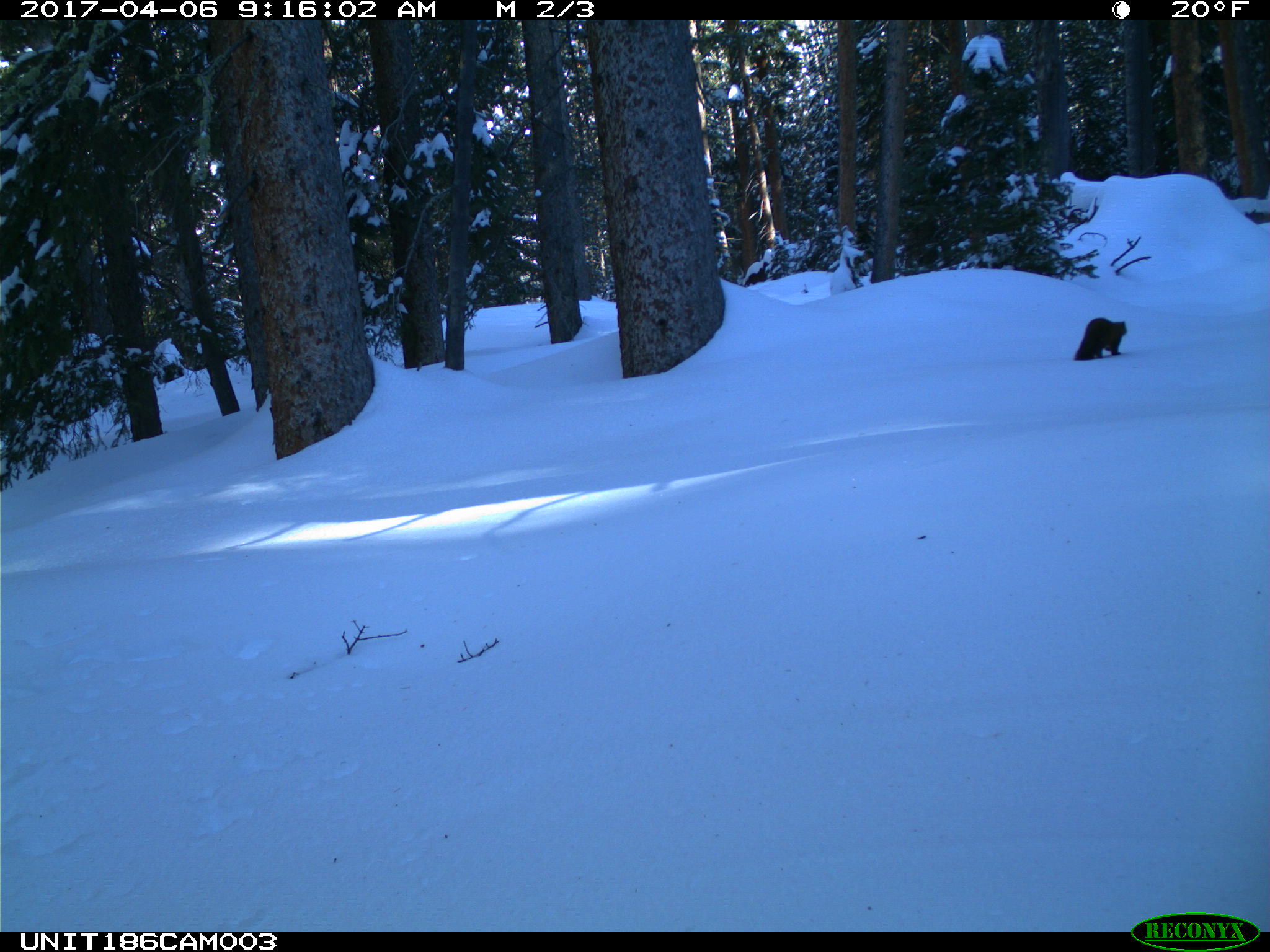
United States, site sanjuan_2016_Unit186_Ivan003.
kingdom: Animalia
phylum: Chordata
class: Mammalia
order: Carnivora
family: Mustelidae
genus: Martes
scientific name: Martes americana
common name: american marten